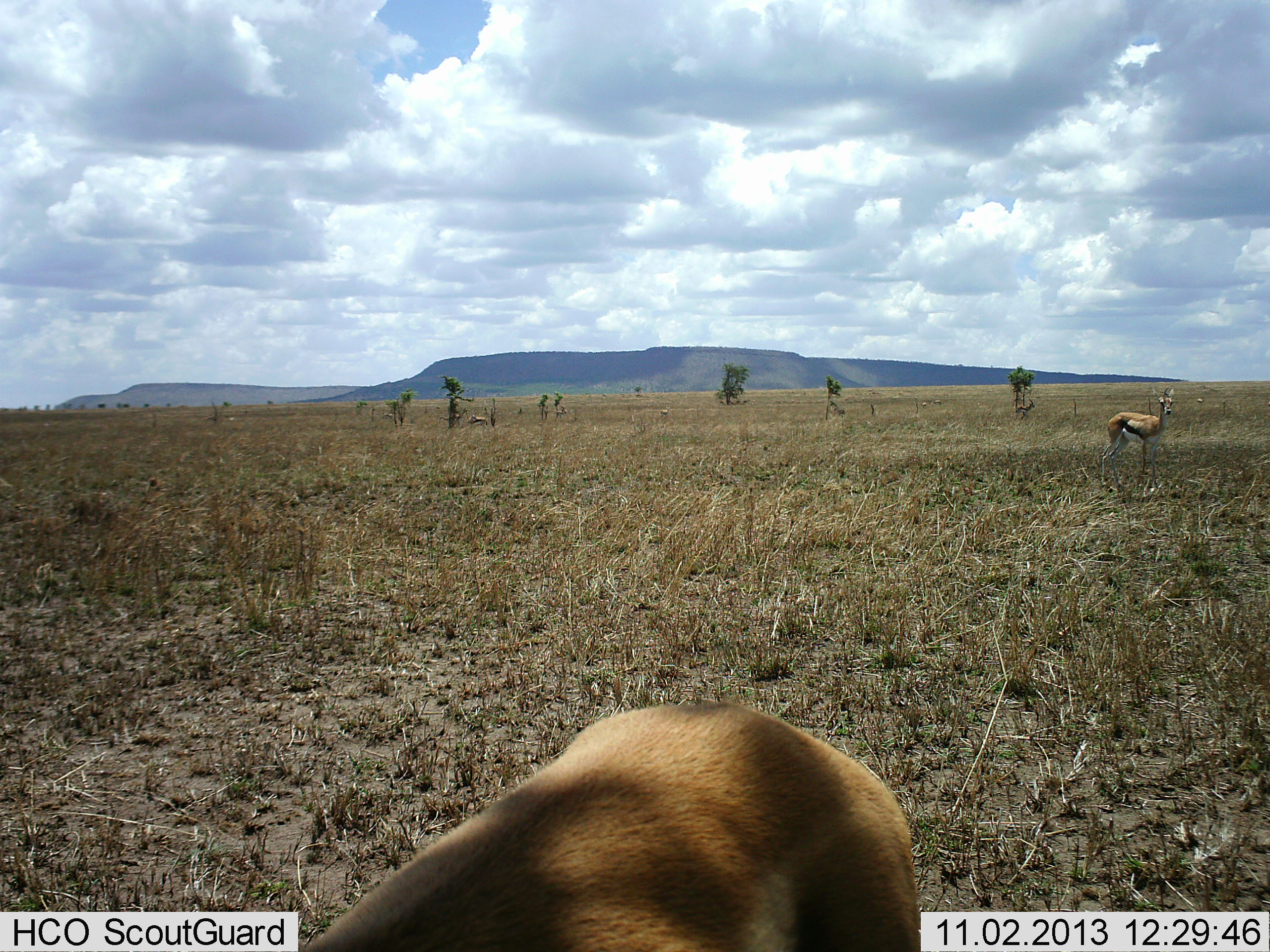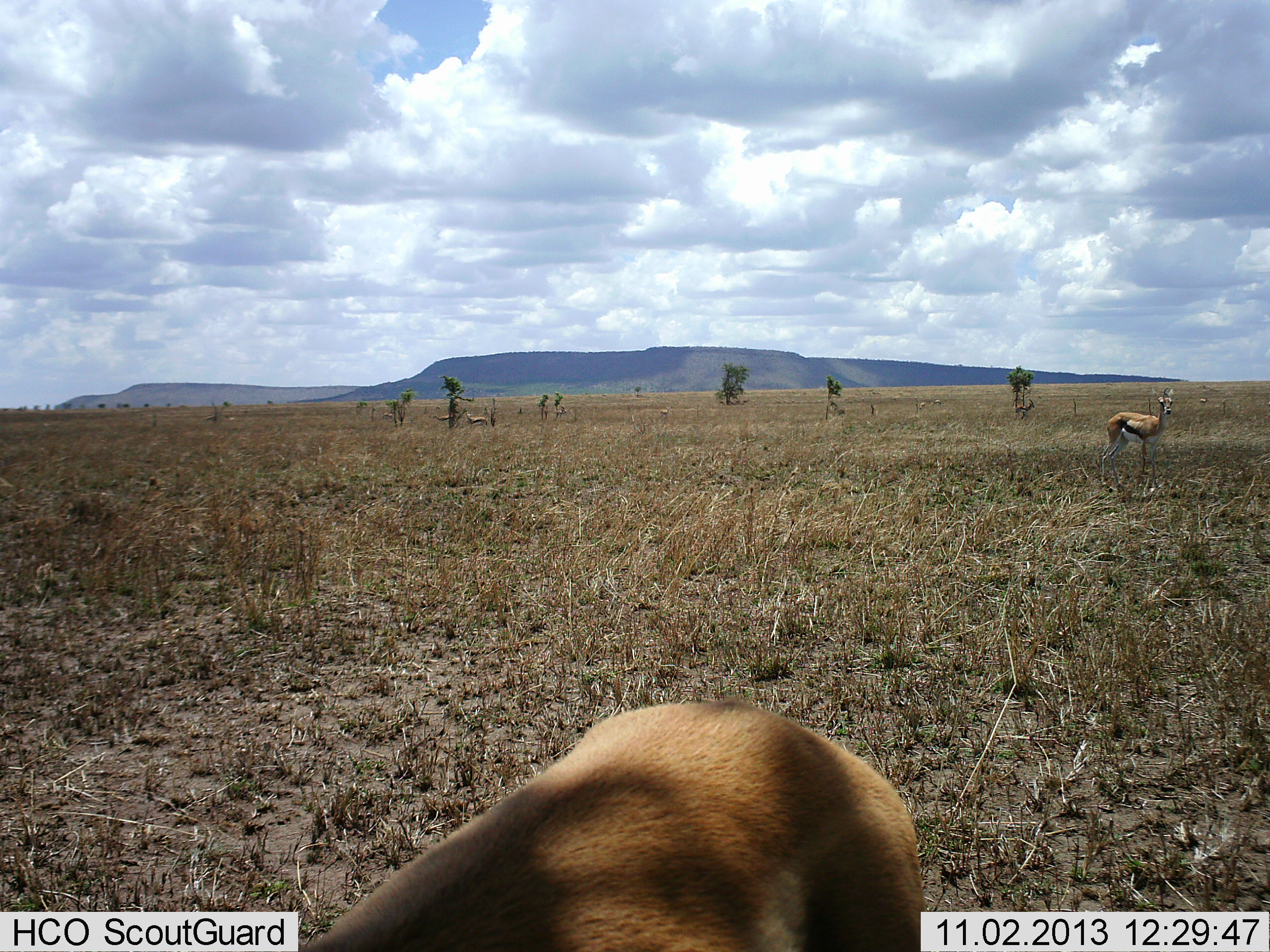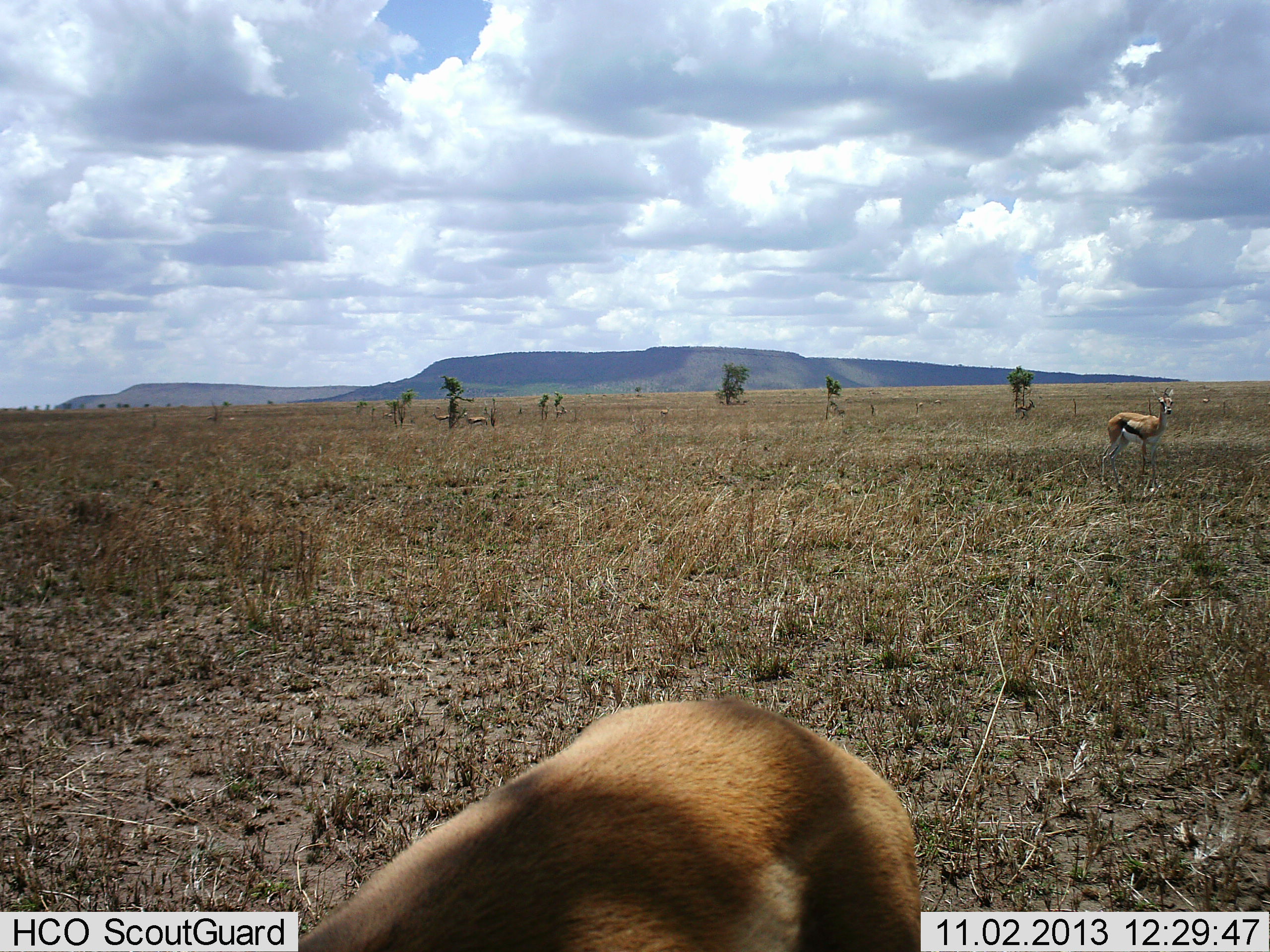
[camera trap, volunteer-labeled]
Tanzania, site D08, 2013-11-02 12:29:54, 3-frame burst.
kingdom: Animalia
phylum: Chordata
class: Mammalia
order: Artiodactyla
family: Bovidae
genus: Eudorcas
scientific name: Eudorcas thomsonii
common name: thomson's gazelle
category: gazellethomsons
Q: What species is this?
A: Gazellethomsons (thomson's gazelle) (Eudorcas thomsonii).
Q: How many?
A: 4.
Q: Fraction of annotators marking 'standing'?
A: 100%.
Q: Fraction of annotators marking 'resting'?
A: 0%.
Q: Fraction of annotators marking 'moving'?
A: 10%.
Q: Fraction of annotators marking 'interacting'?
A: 10%.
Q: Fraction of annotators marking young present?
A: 0%.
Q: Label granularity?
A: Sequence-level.